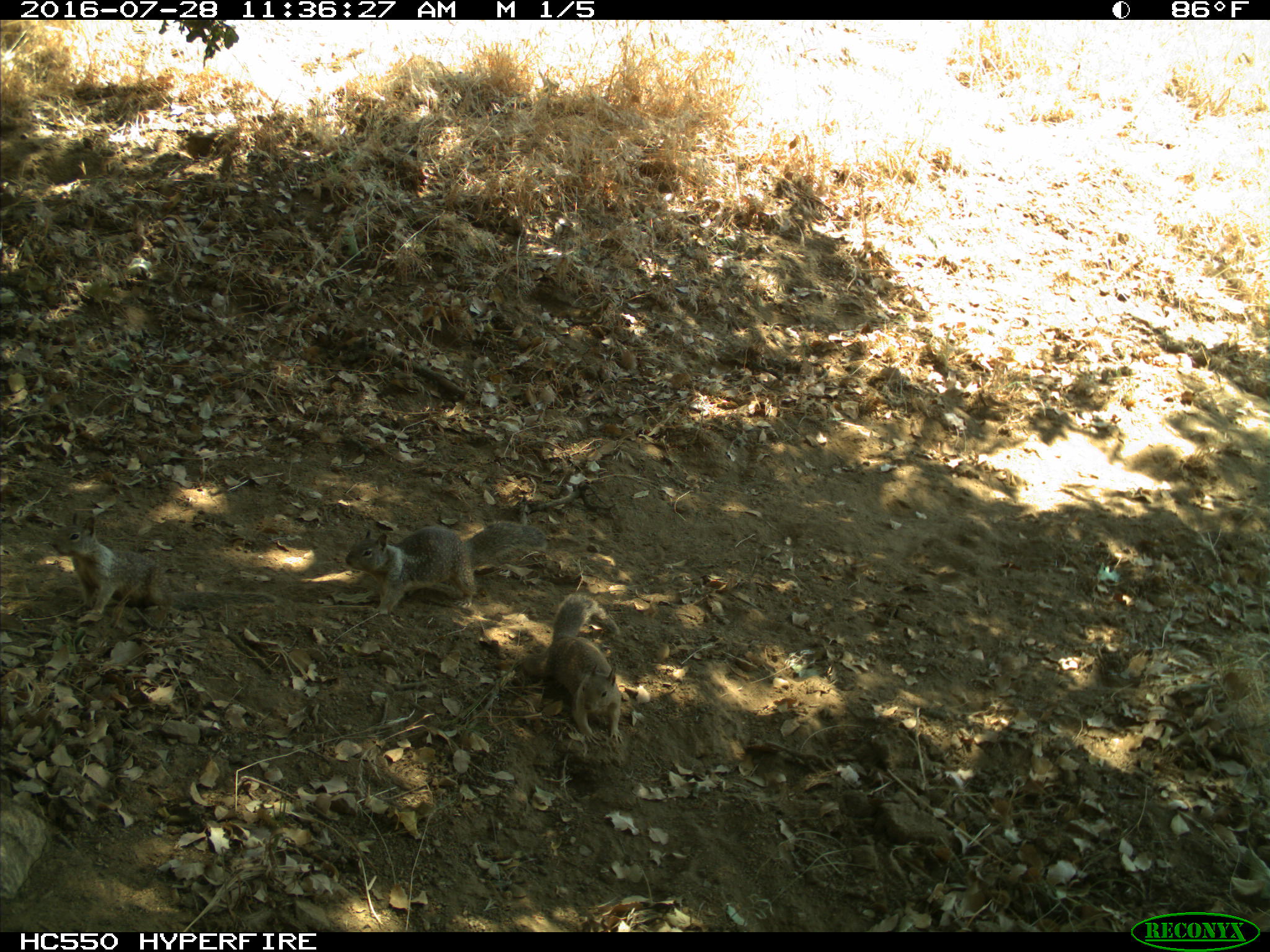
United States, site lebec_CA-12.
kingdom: Animalia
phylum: Chordata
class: Mammalia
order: Rodentia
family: Sciuridae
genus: Otospermophilus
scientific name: Otospermophilus beecheyi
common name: california ground squirrel